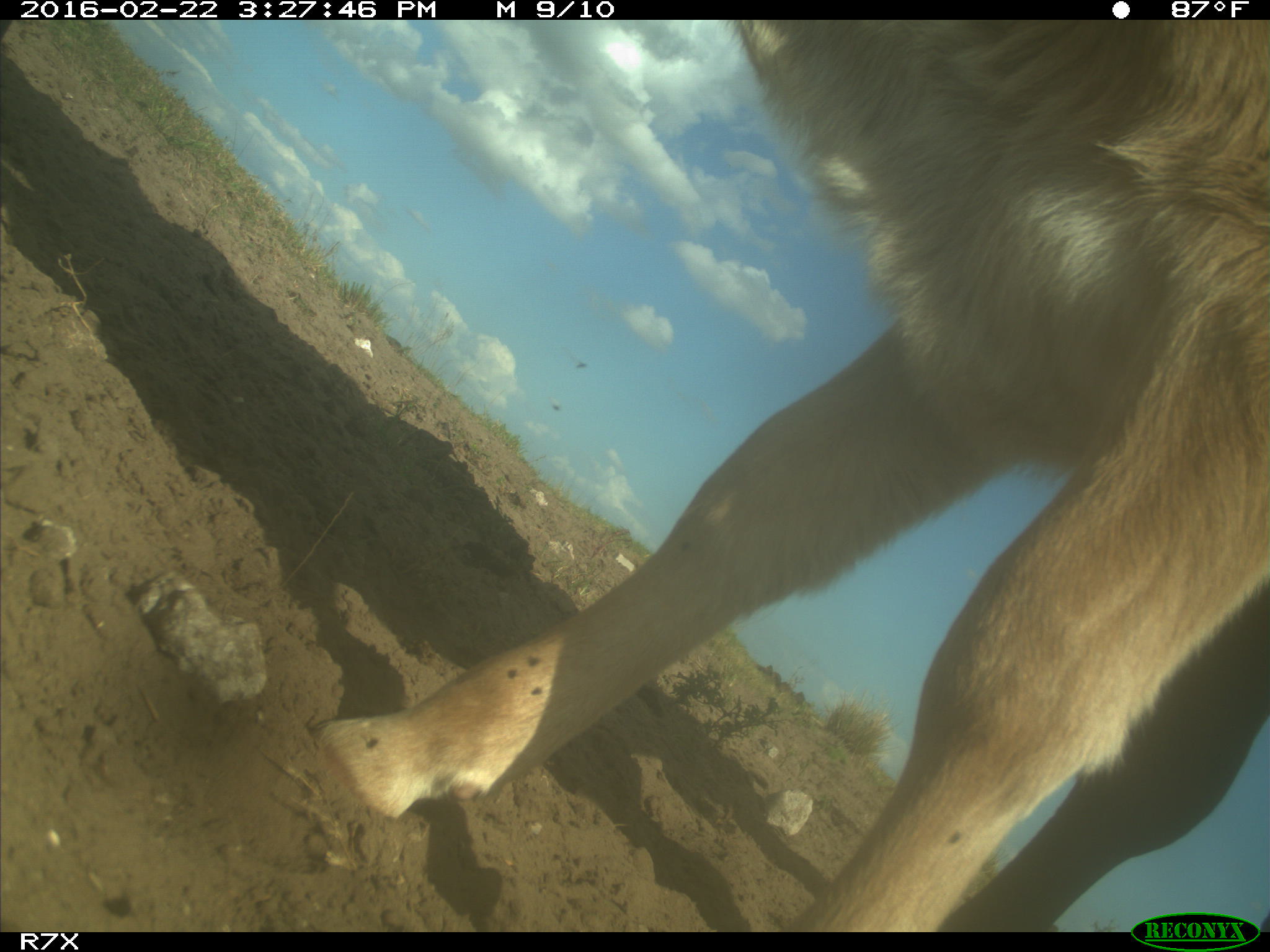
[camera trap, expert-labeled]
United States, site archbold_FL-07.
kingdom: Animalia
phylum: Chordata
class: Mammalia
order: Artiodactyla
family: Bovidae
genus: Bos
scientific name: Bos taurus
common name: domestic cow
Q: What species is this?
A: Bos taurus (domestic cow).